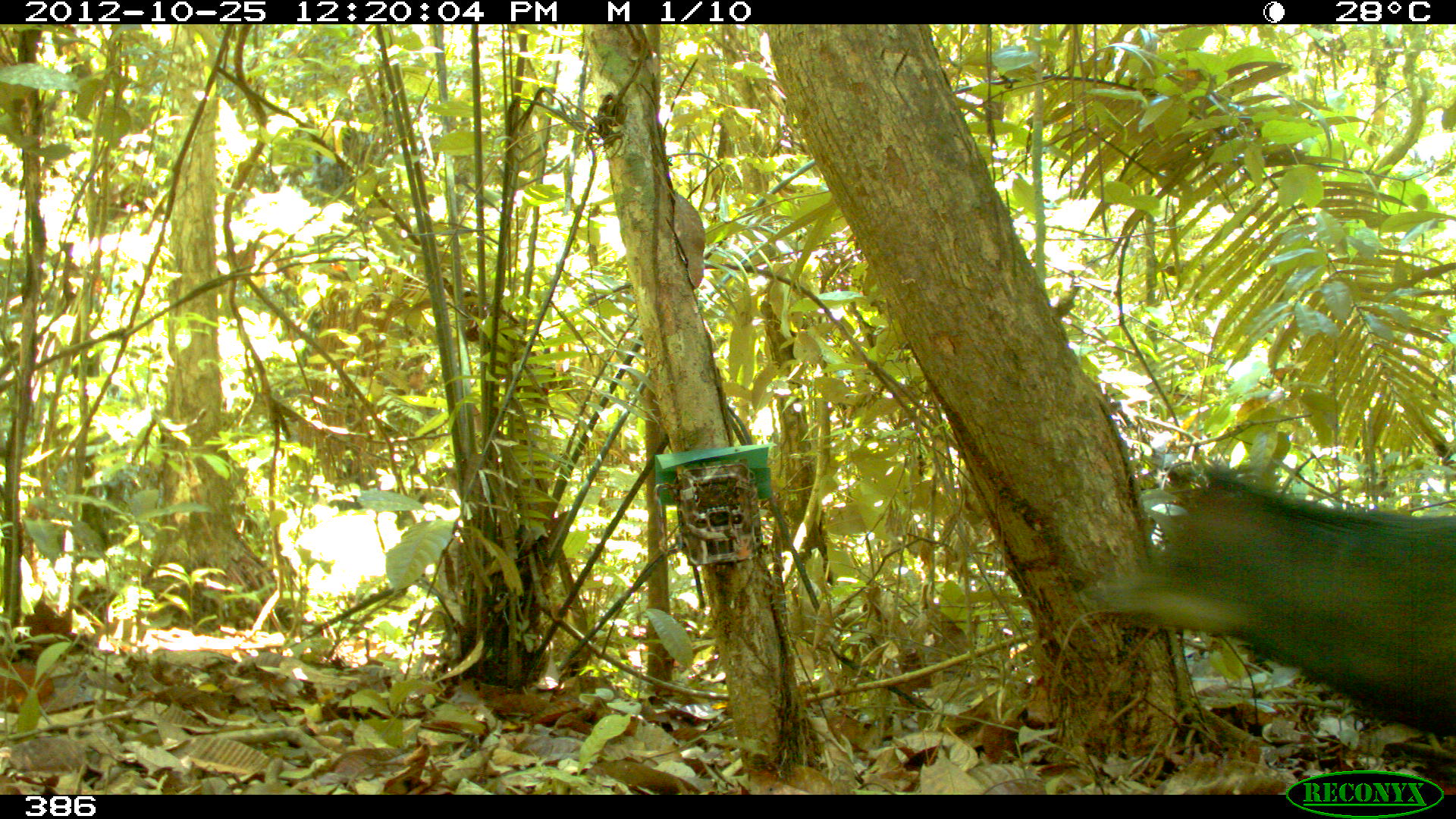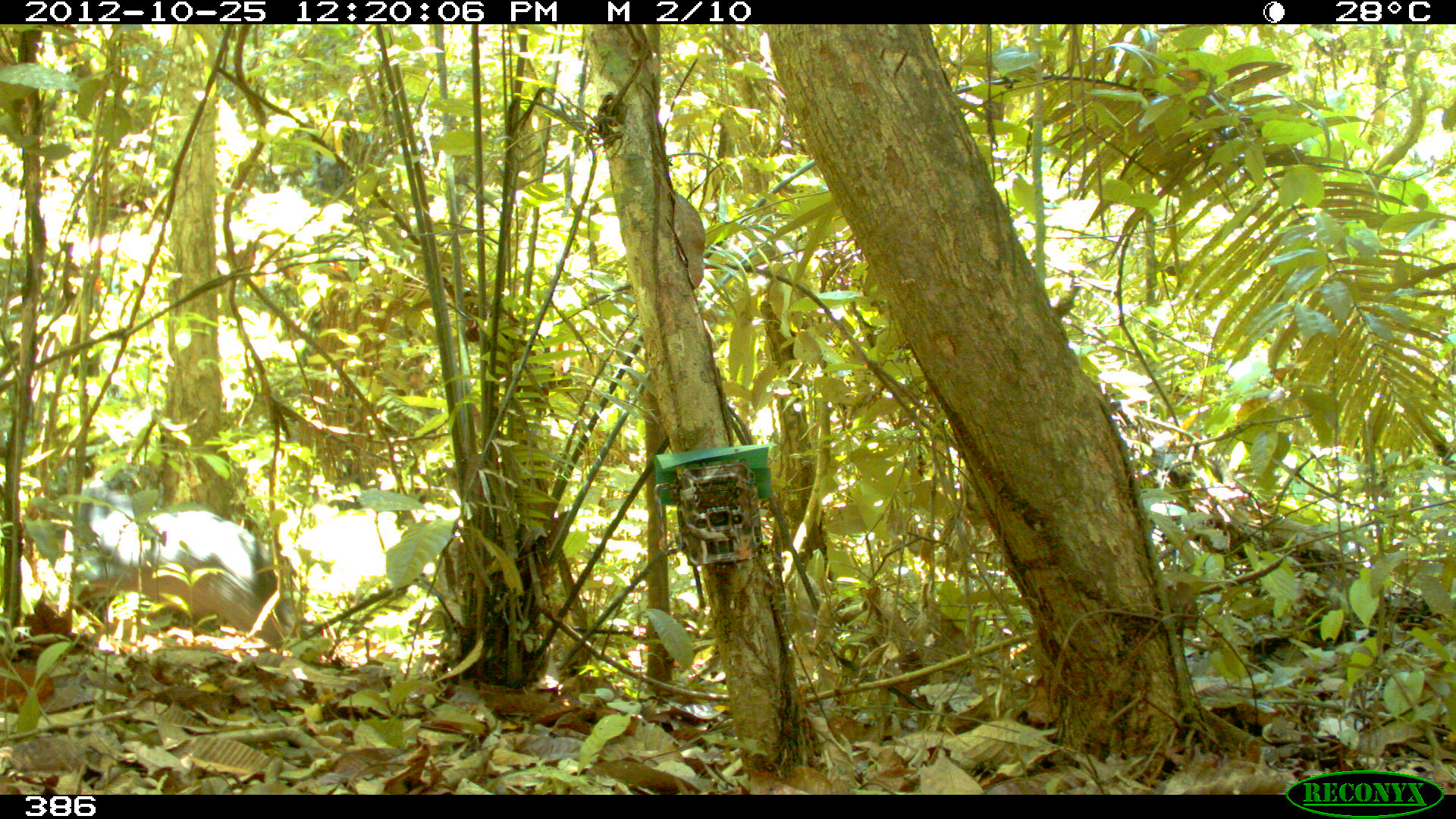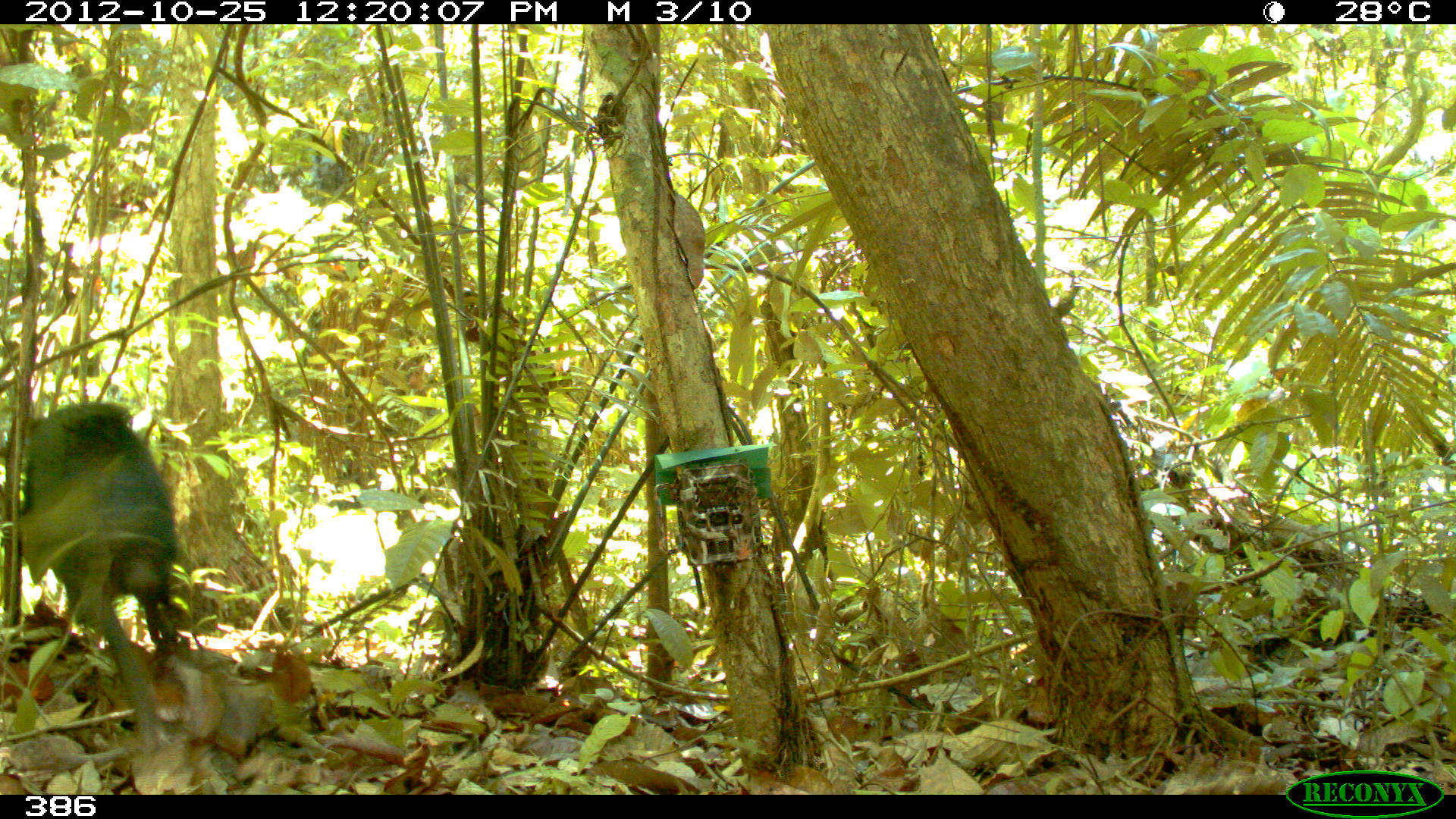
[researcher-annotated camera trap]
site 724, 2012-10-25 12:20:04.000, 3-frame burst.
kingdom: Animalia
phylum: Chordata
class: Mammalia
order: Artiodactyla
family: Tayassuidae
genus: Tayassu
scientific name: Tayassu pecari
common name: white-lipped peccary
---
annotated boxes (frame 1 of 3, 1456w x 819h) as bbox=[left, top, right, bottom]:
tayassu pecari: bbox=[1073, 460, 1454, 739]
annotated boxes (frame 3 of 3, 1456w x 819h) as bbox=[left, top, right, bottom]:
tayassu pecari: bbox=[16, 399, 183, 750]